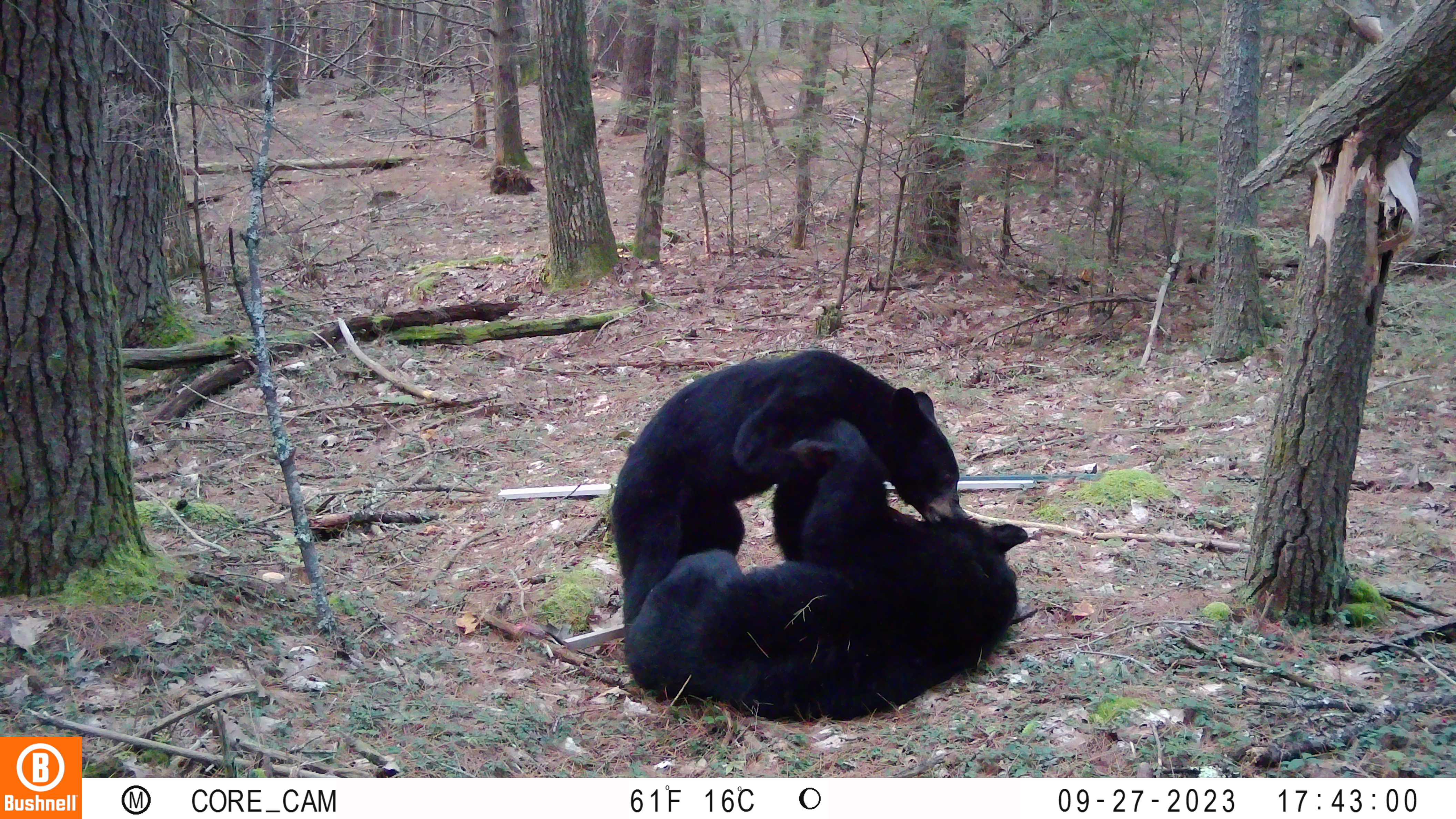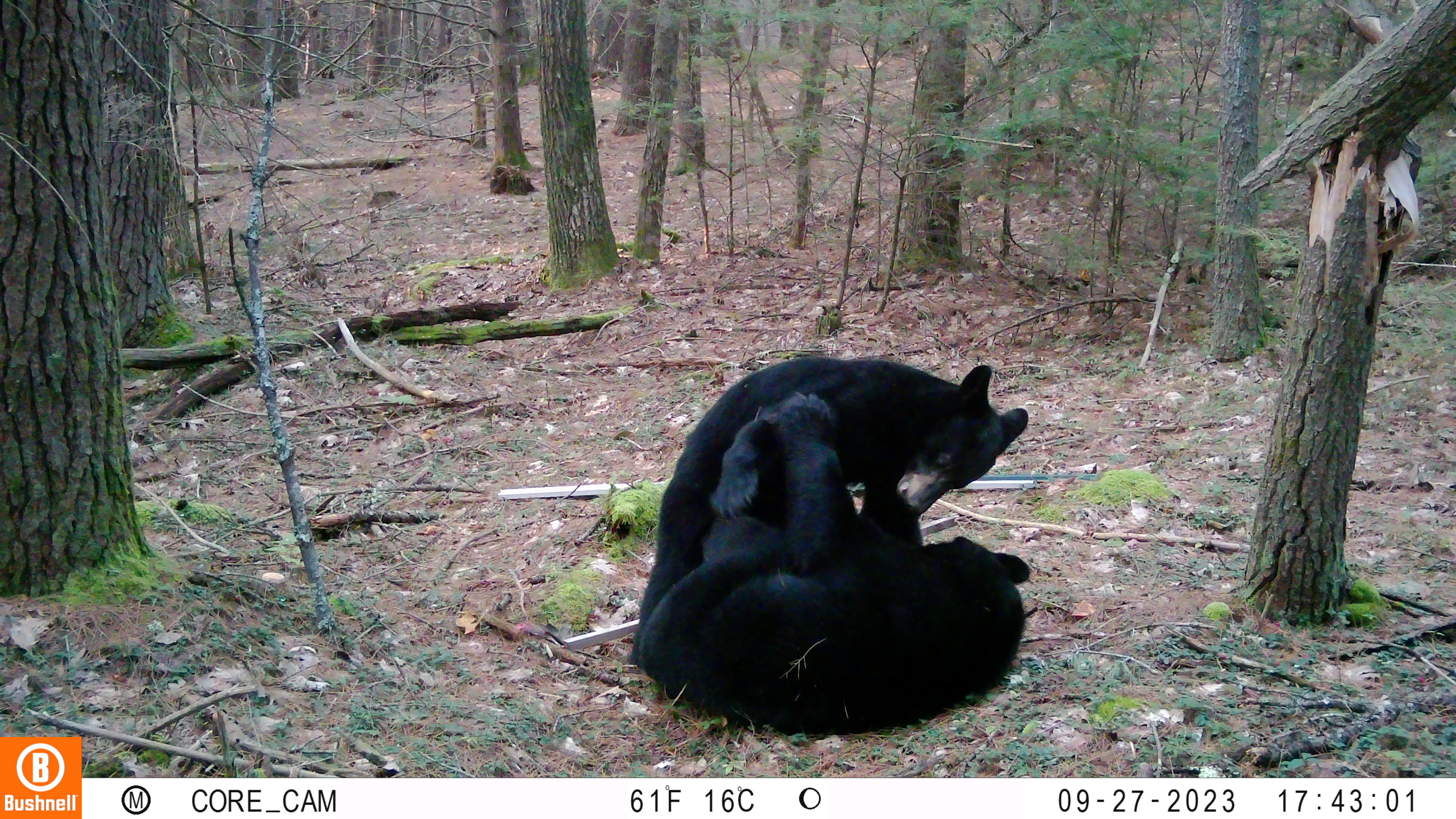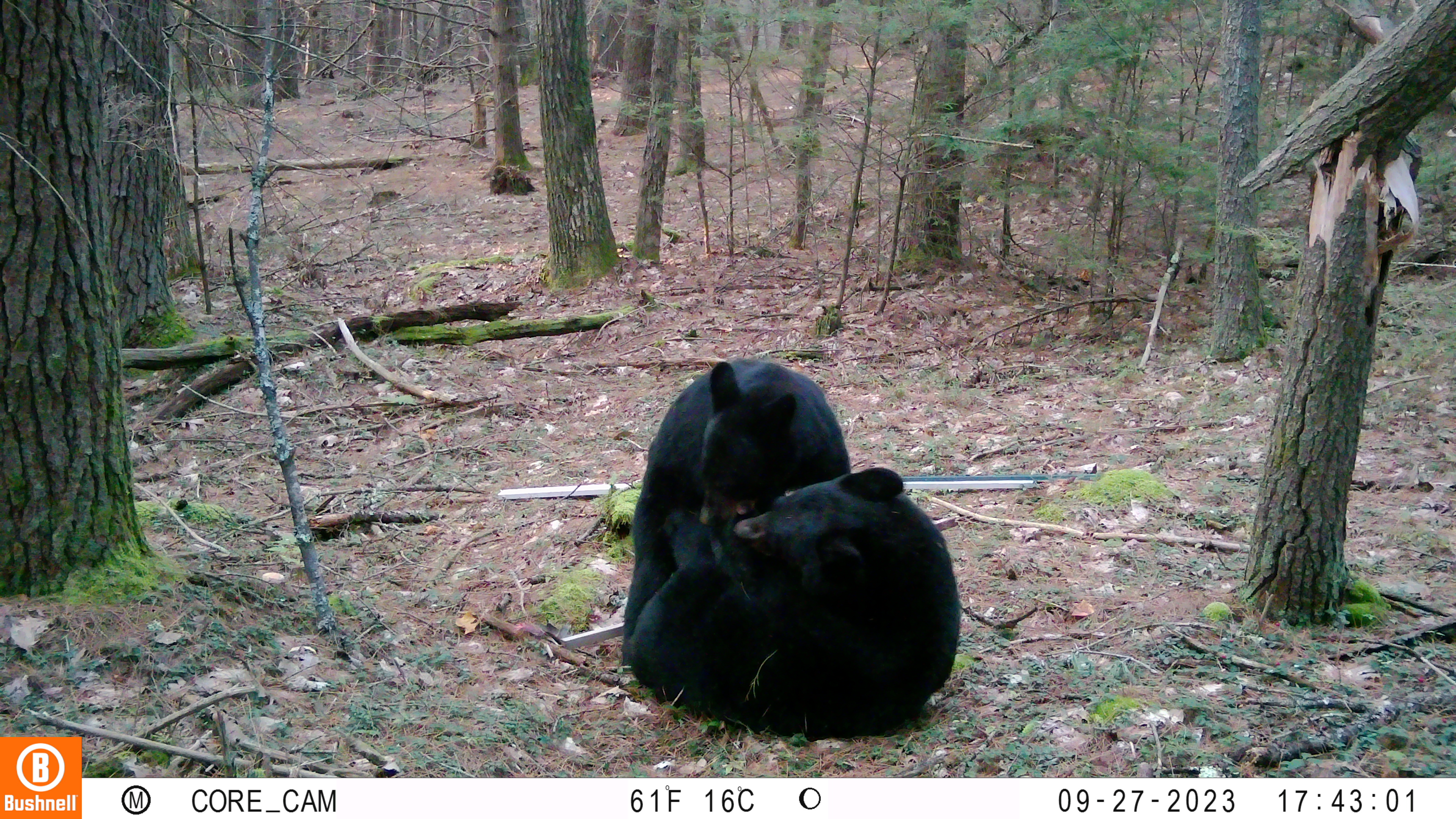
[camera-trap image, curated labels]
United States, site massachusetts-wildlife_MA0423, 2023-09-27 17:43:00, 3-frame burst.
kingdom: Animalia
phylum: Chordata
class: Mammalia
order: Carnivora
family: Ursidae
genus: Ursus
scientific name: Ursus americanus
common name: black bear